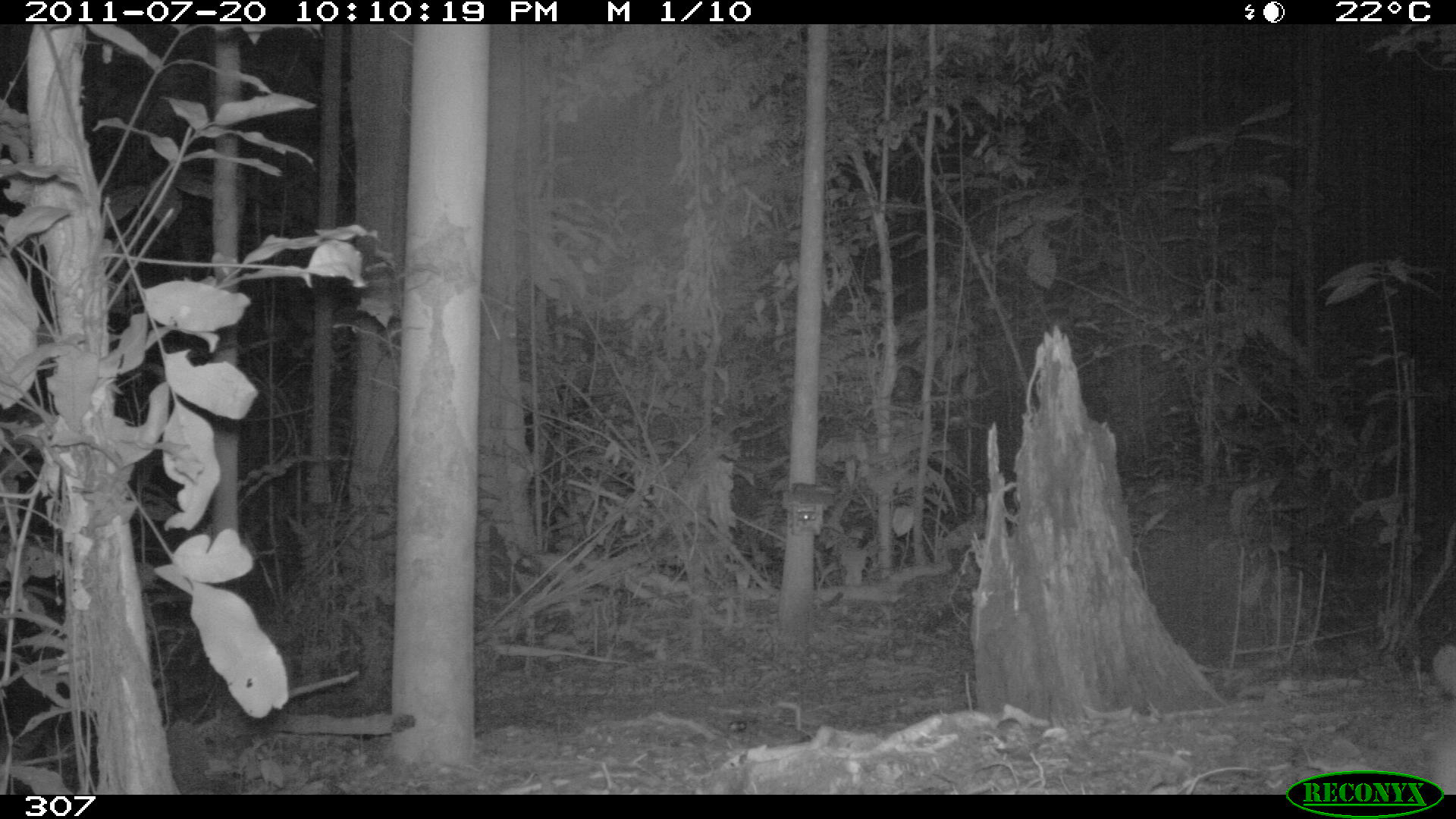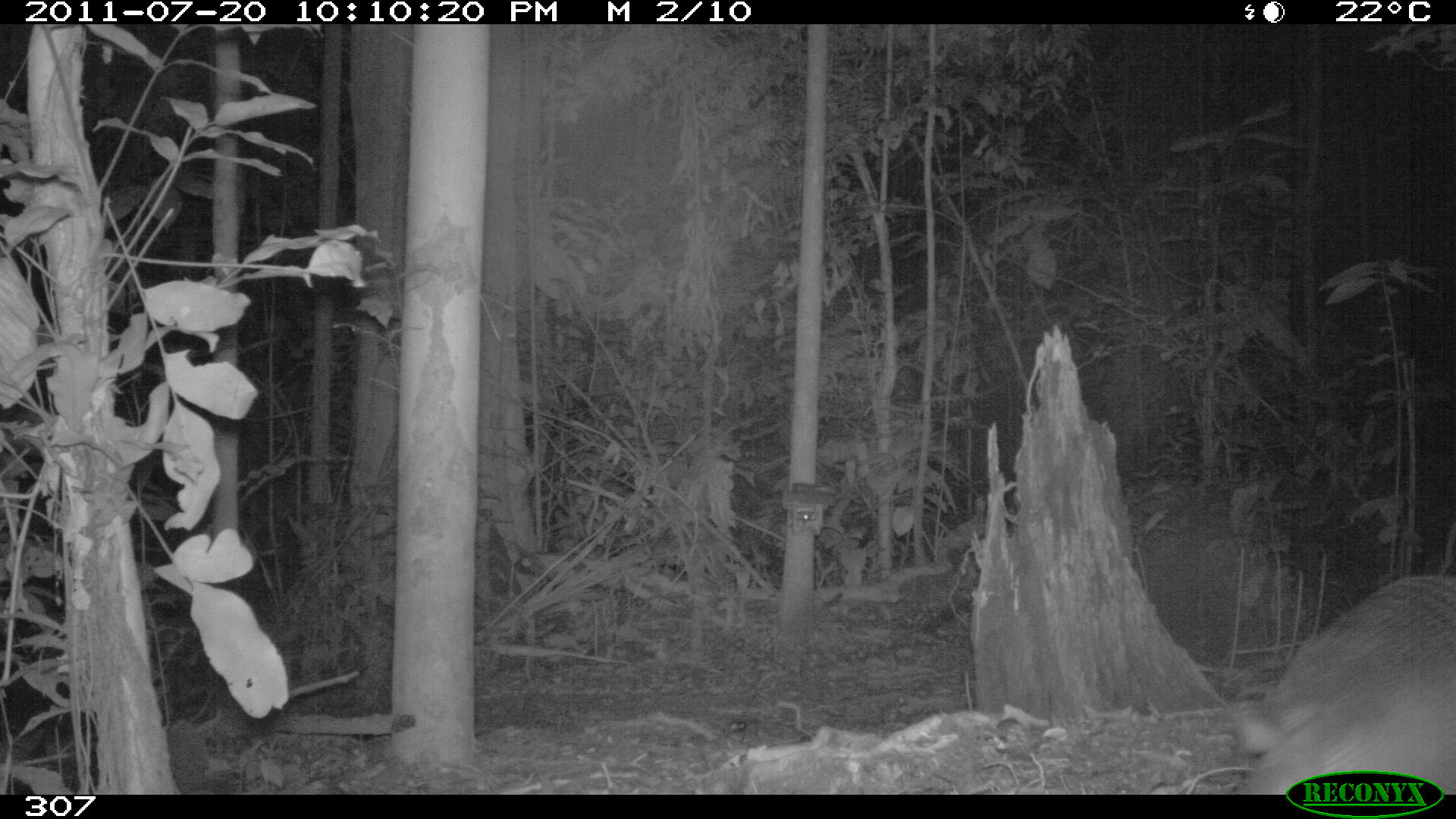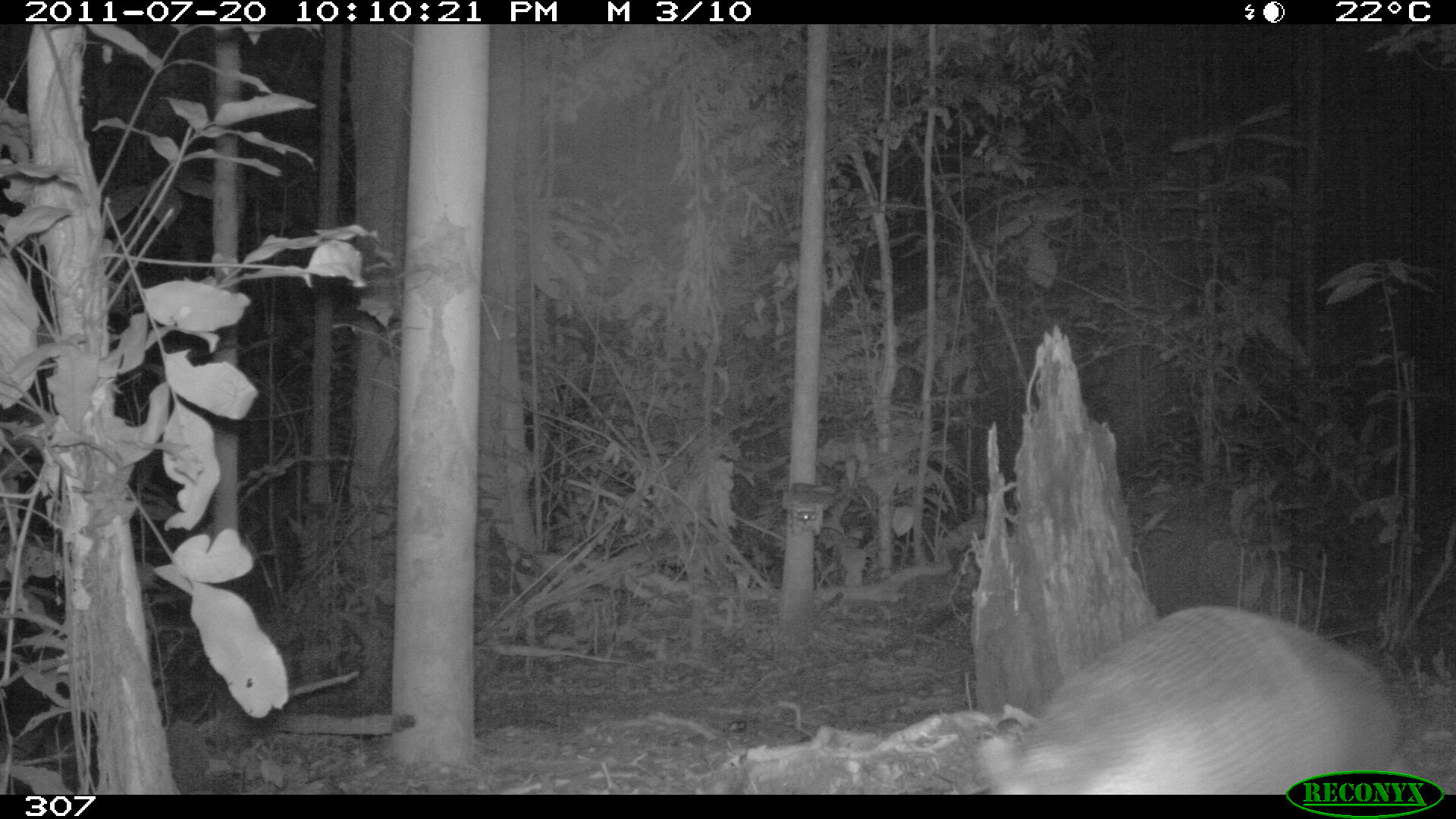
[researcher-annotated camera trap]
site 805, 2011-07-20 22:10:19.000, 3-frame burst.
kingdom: Animalia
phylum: Chordata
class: Mammalia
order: Cingulata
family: Dasypodidae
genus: Dasypus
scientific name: Dasypus novemcinctus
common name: nine-banded armadillo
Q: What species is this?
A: Dasypus novemcinctus (nine-banded armadillo).